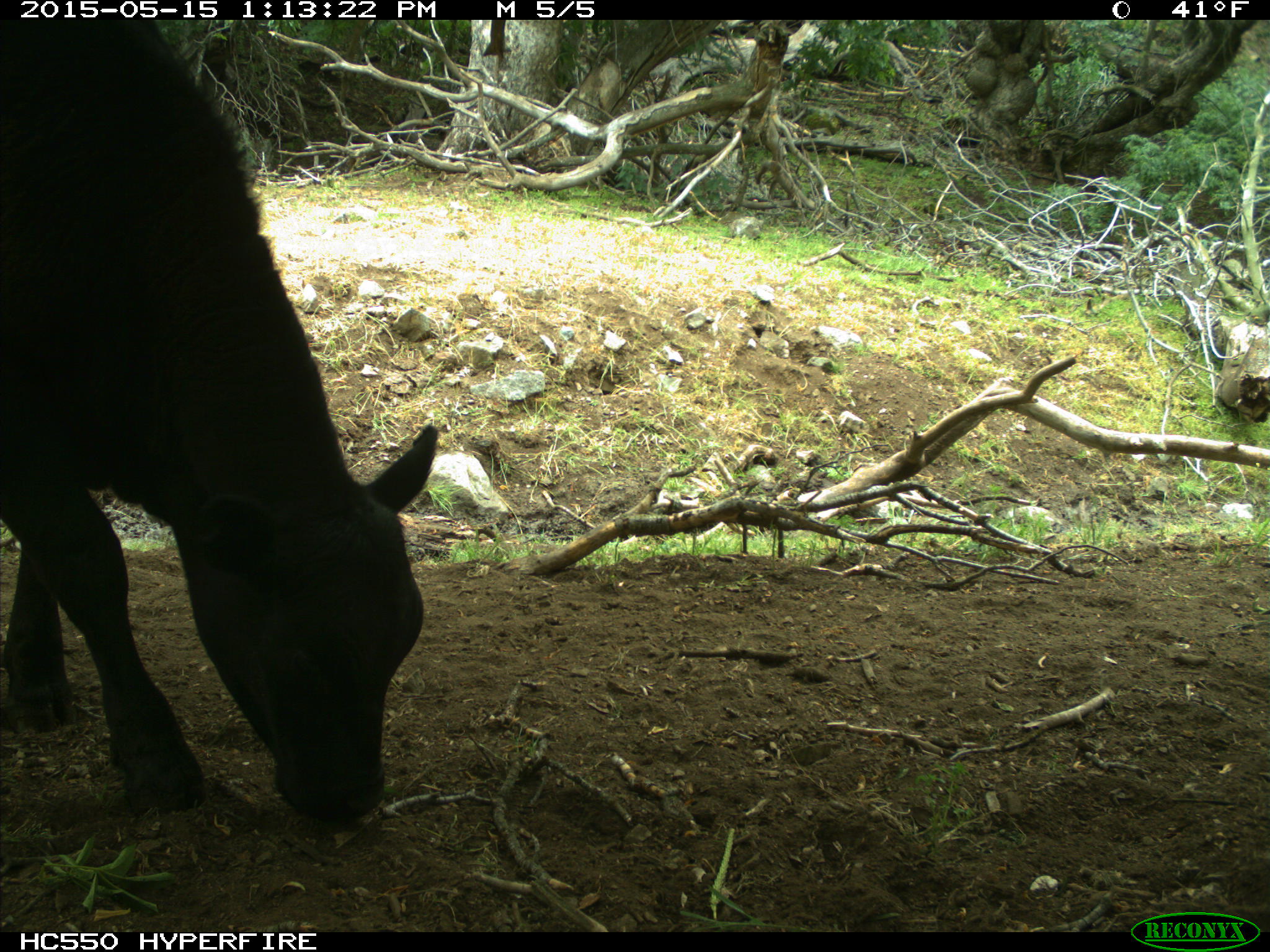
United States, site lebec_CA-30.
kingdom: Animalia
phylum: Chordata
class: Mammalia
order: Artiodactyla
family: Bovidae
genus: Bos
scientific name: Bos taurus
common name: domestic cow